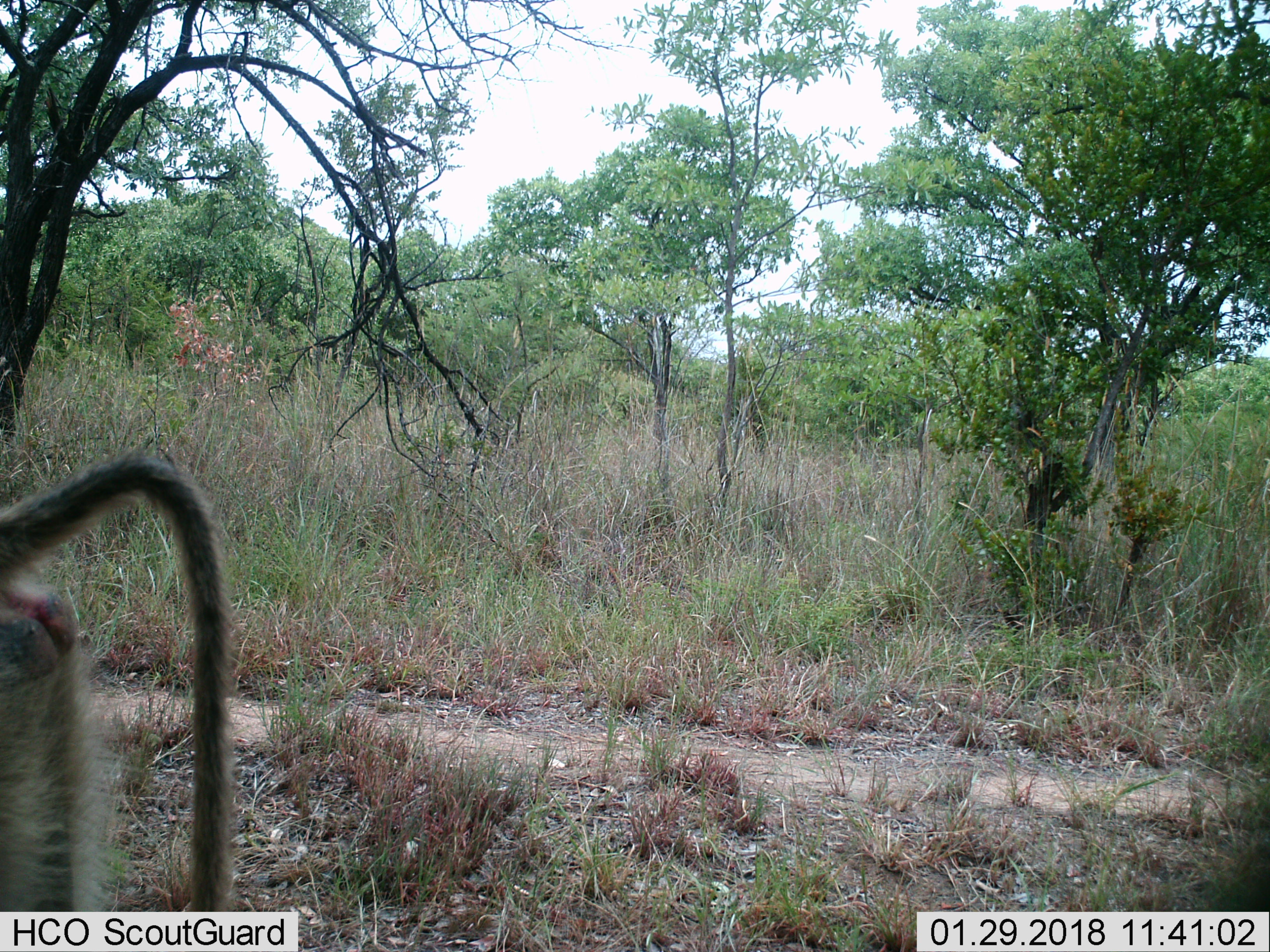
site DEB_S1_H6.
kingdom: Animalia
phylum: Chordata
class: Mammalia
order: Primates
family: Cercopithecidae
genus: Papio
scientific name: Papio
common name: baboon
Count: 1.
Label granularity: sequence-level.